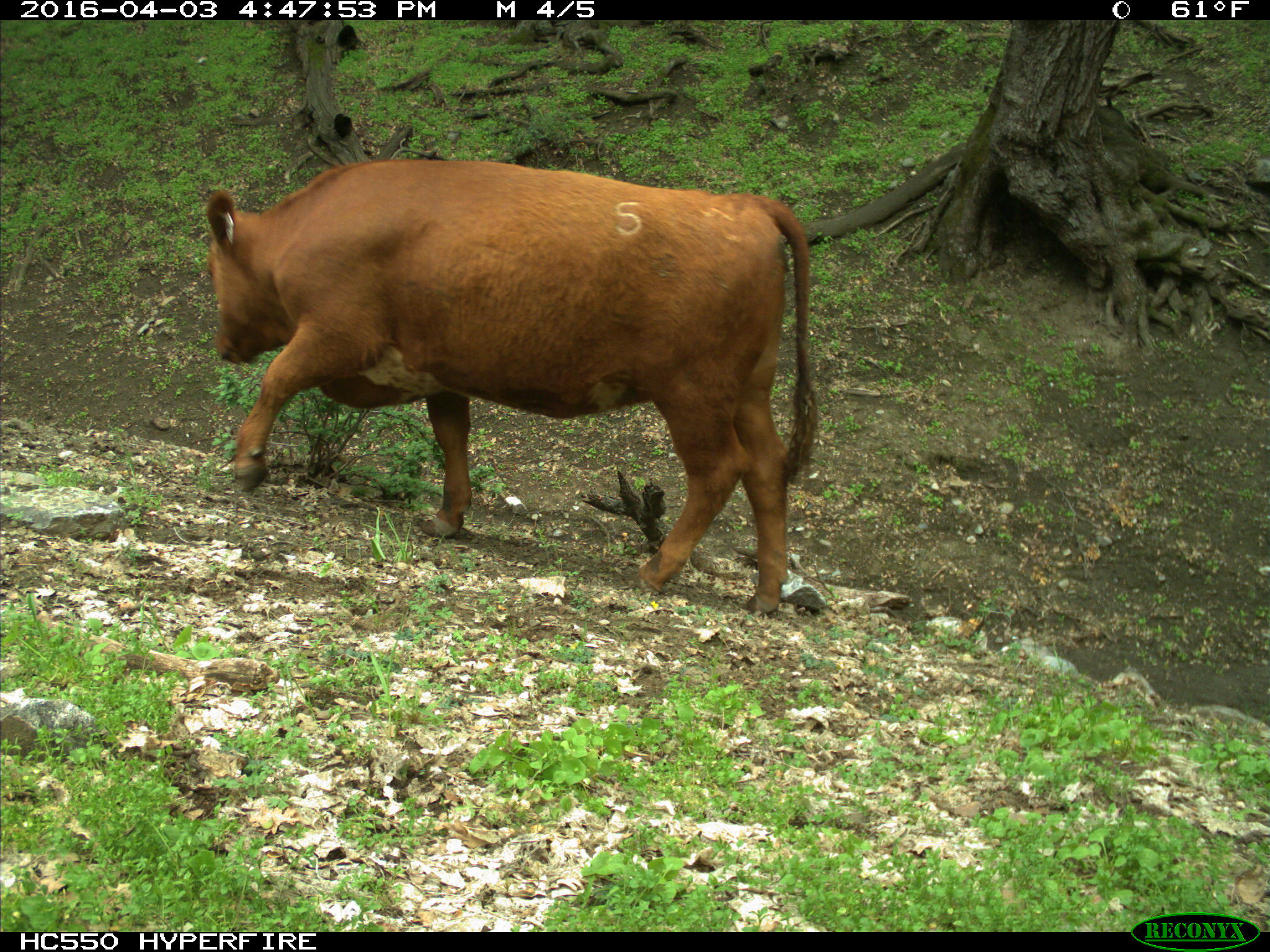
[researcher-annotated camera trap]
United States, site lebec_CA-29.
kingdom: Animalia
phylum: Chordata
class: Mammalia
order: Artiodactyla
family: Bovidae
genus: Bos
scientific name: Bos taurus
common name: domestic cow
Bos taurus (domestic cow).